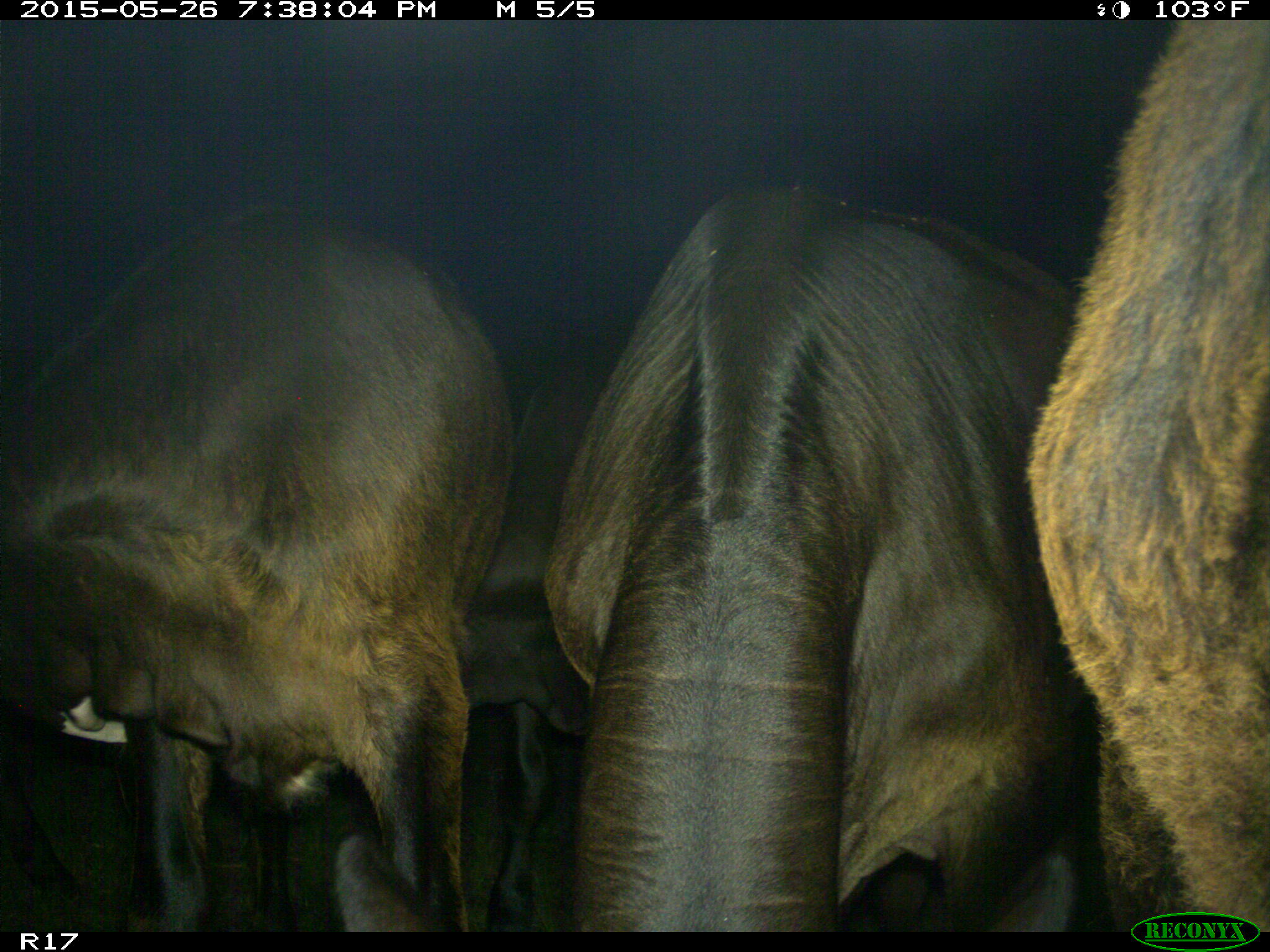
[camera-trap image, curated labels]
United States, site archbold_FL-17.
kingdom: Animalia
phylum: Chordata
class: Mammalia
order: Artiodactyla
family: Bovidae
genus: Bos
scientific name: Bos taurus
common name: domestic cow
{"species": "Bos taurus (domestic cow)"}